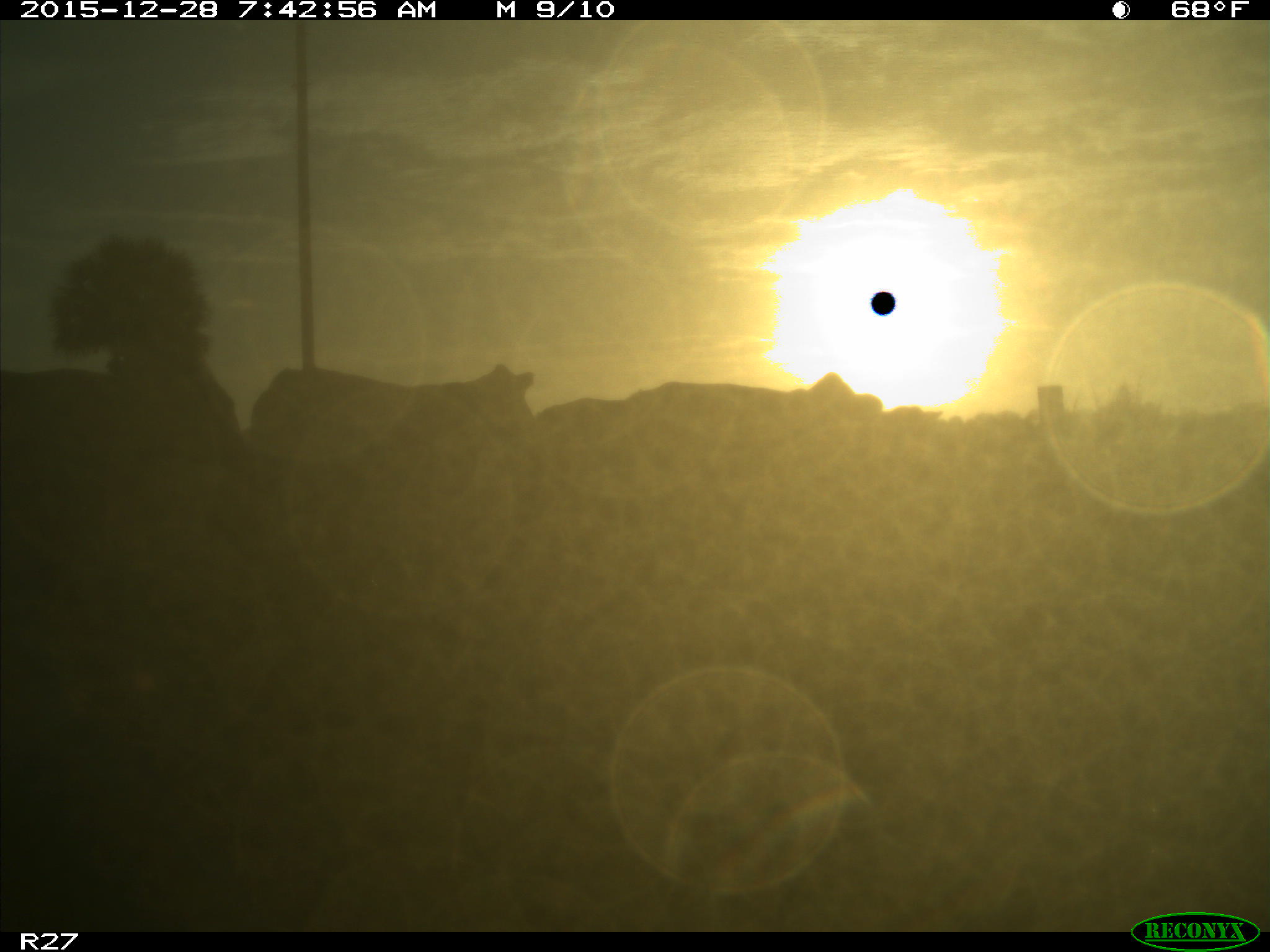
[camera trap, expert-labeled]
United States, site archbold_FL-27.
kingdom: Animalia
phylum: Chordata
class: Mammalia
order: Artiodactyla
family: Bovidae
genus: Bos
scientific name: Bos taurus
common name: domestic cow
Bos taurus (domestic cow).